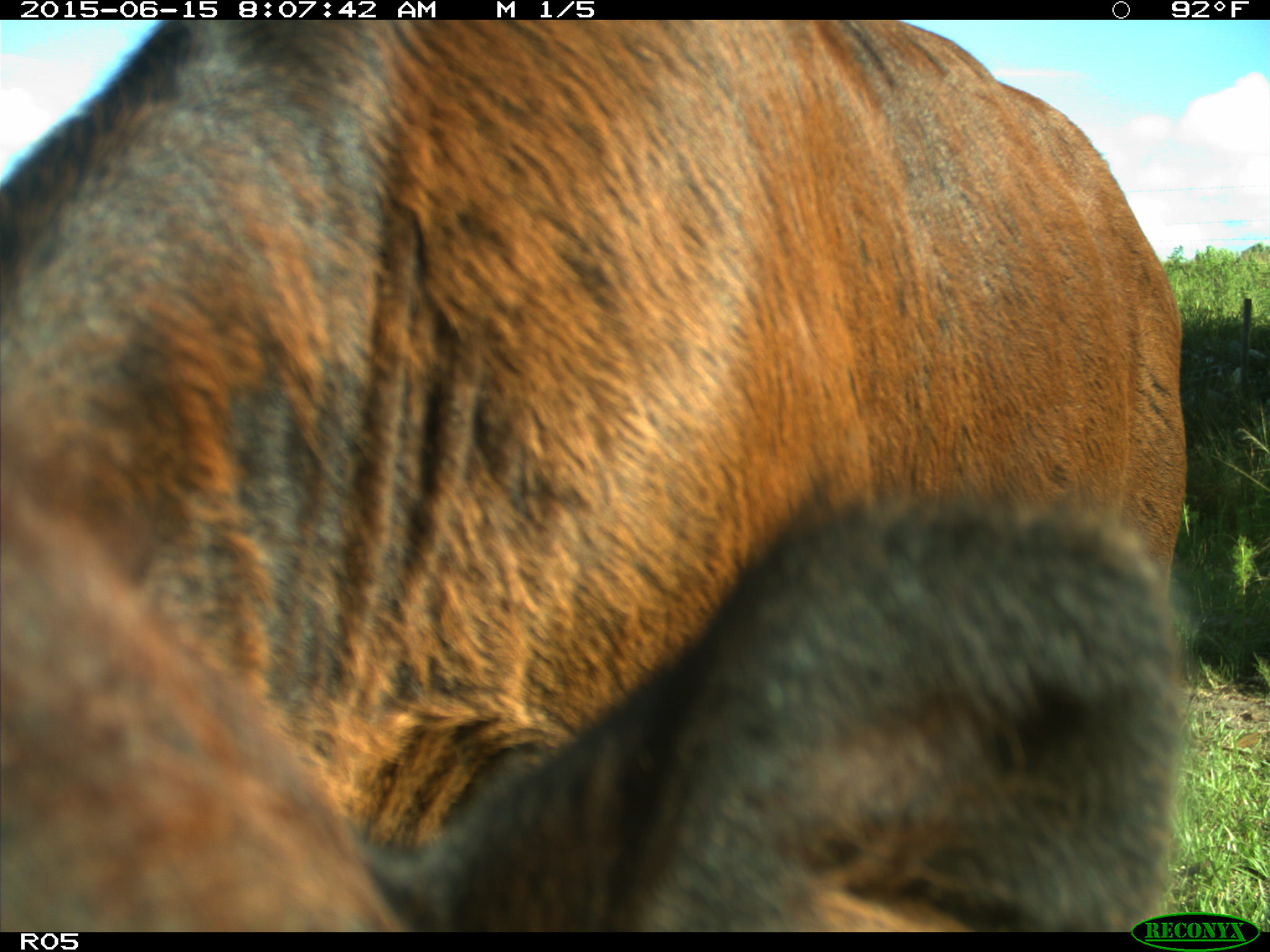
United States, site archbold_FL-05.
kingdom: Animalia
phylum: Chordata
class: Mammalia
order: Artiodactyla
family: Bovidae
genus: Bos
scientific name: Bos taurus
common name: domestic cow